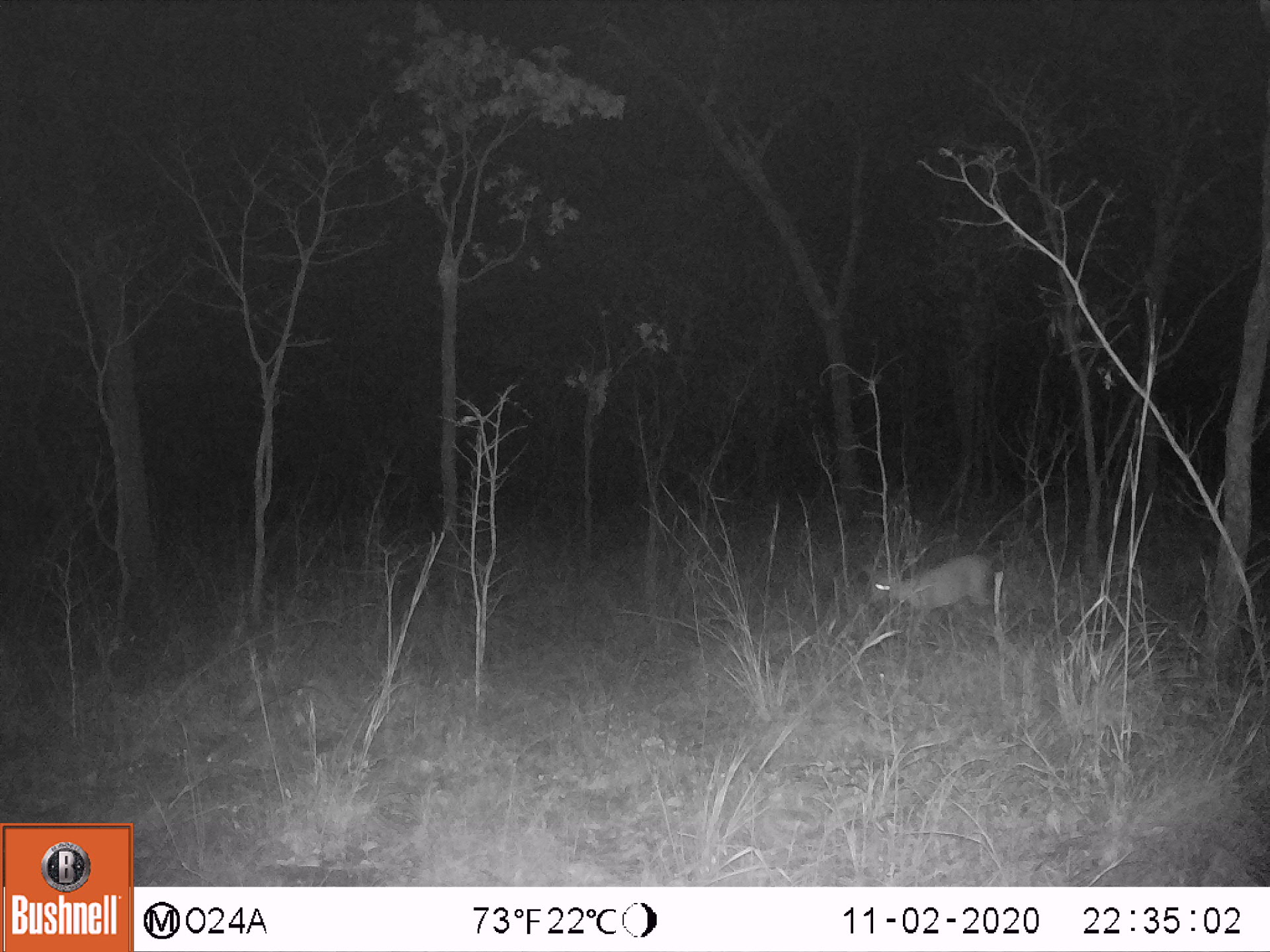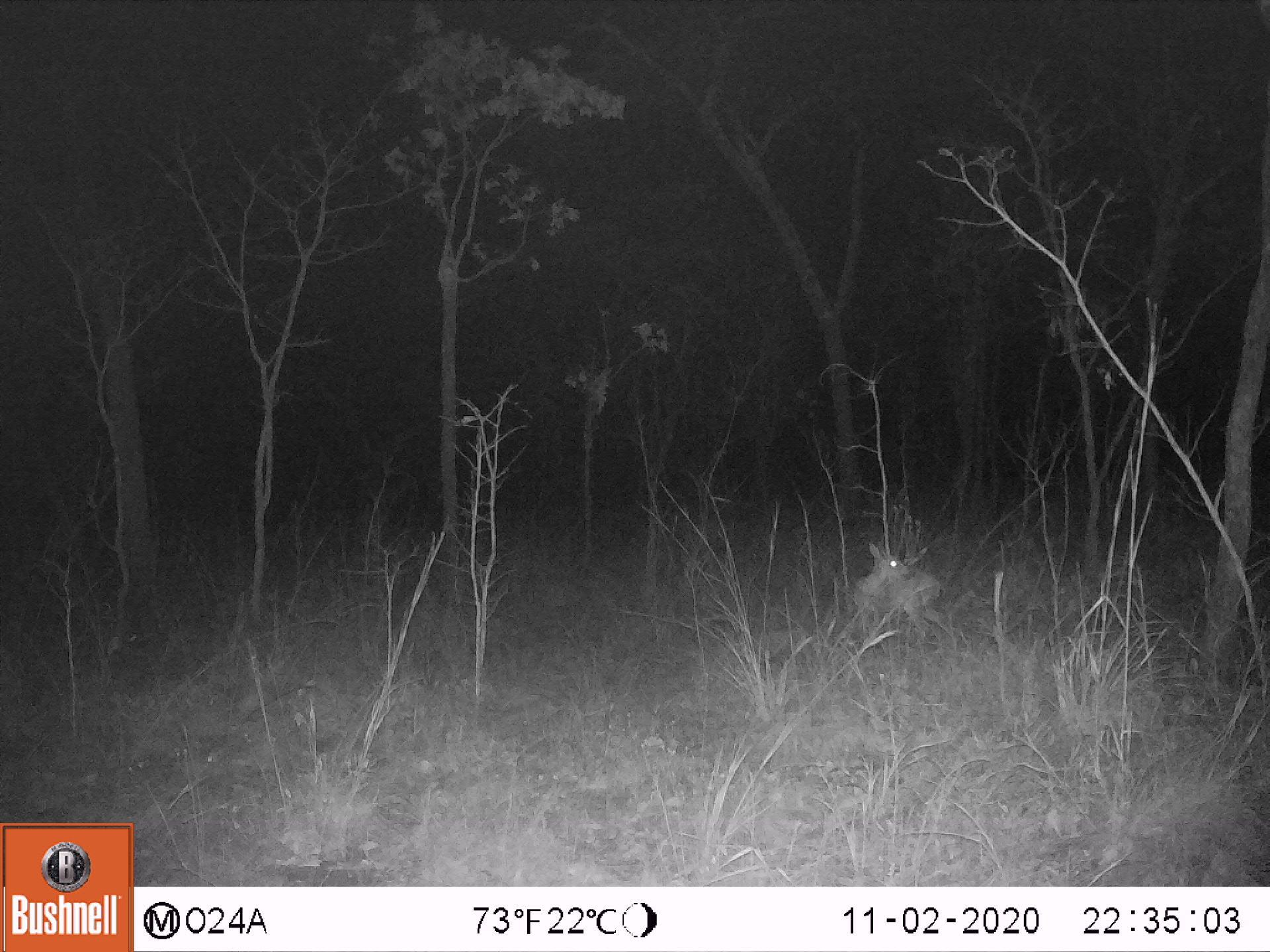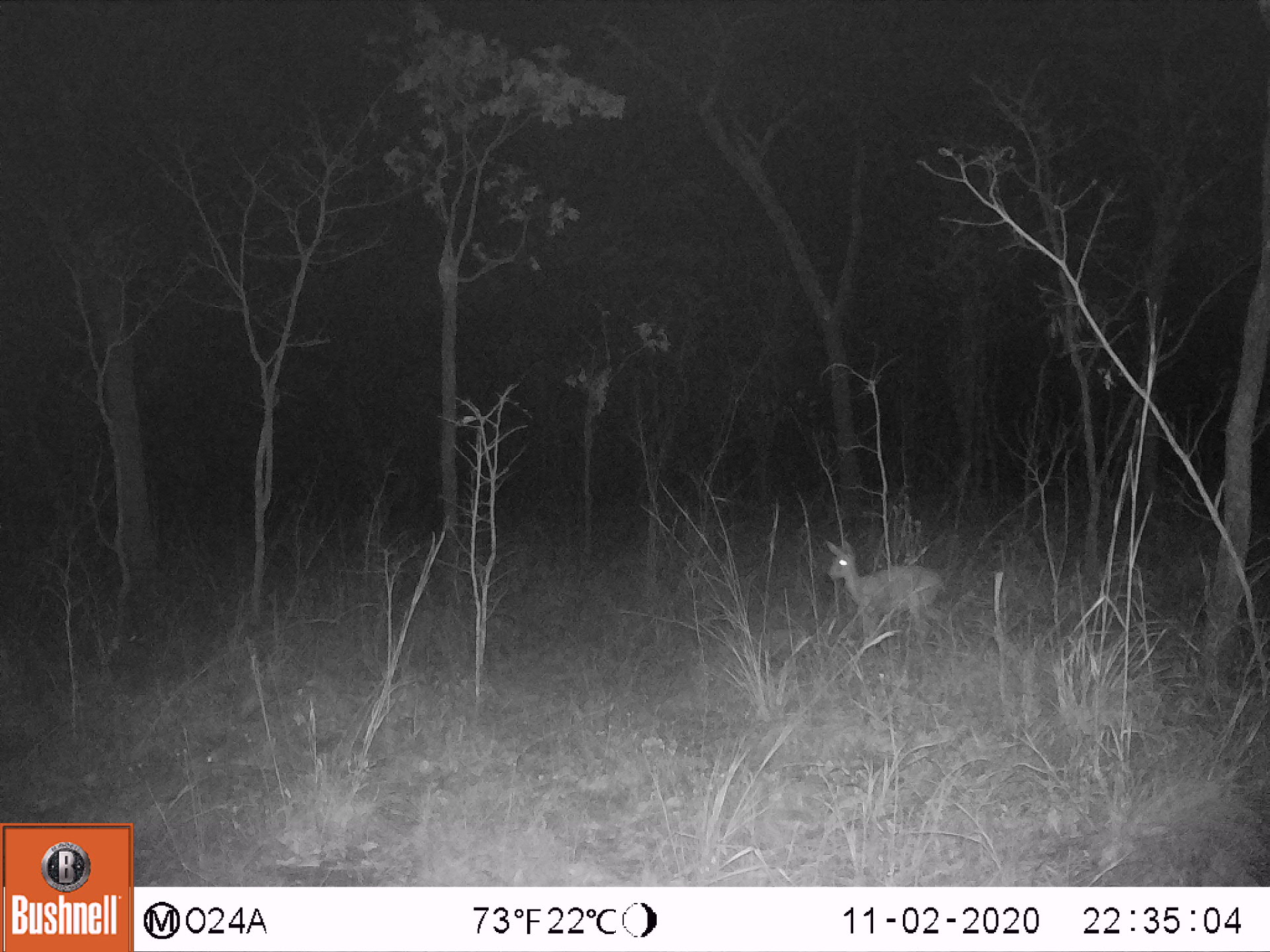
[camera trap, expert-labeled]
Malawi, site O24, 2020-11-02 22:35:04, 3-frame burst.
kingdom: Animalia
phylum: Chordata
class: Mammalia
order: Artiodactyla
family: Bovidae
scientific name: Antilopinae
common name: small antelope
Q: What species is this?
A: Small antelope (Antilopinae).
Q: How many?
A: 1.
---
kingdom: Animalia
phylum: Chordata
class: Mammalia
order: Artiodactyla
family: Bovidae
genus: Sylvicapra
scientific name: Sylvicapra grimmia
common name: common duiker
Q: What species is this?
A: Common duiker (Sylvicapra grimmia).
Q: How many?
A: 1.